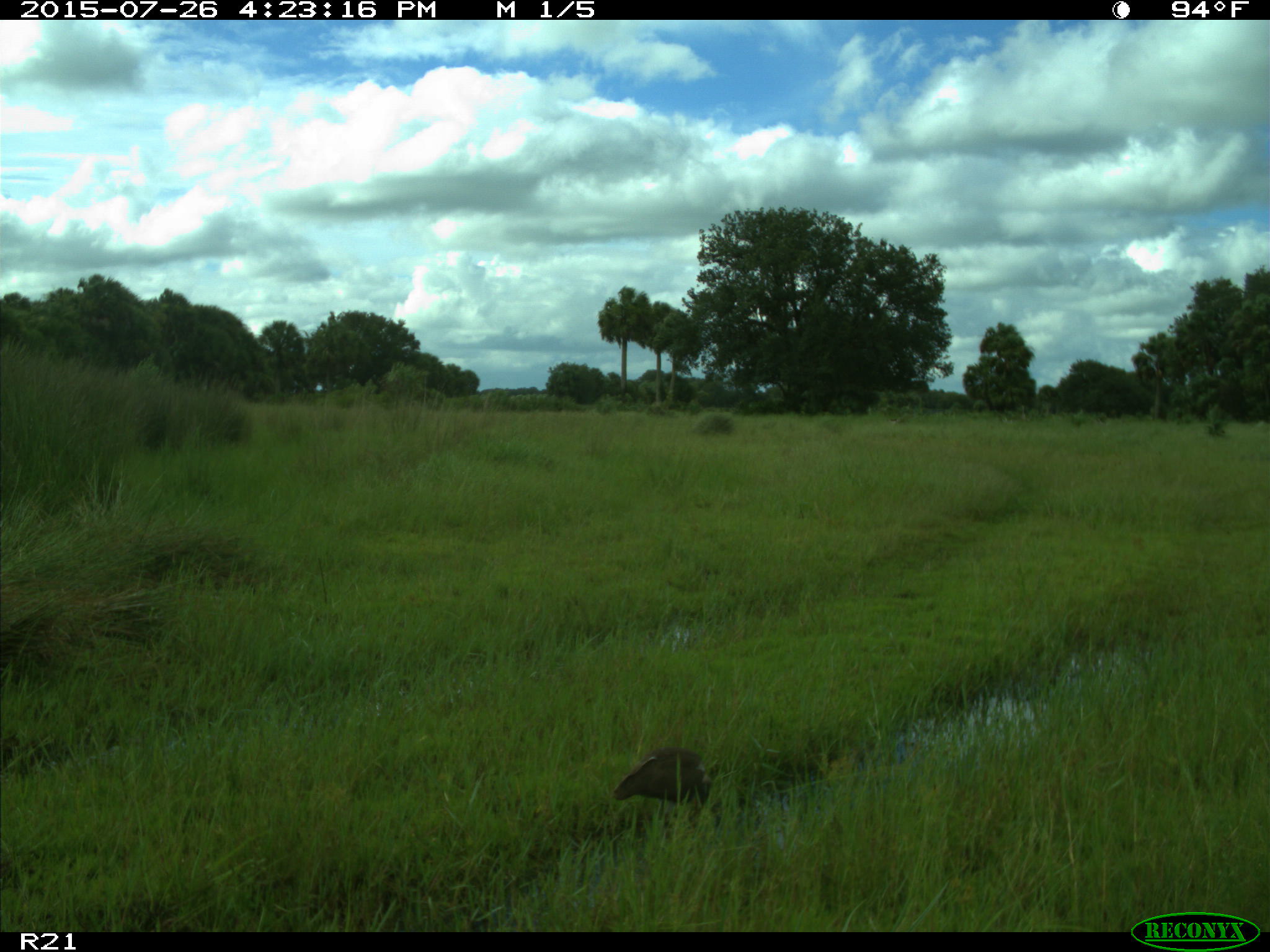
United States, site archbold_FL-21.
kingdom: Animalia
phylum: Chordata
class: Aves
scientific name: Aves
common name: birds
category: unidentified bird